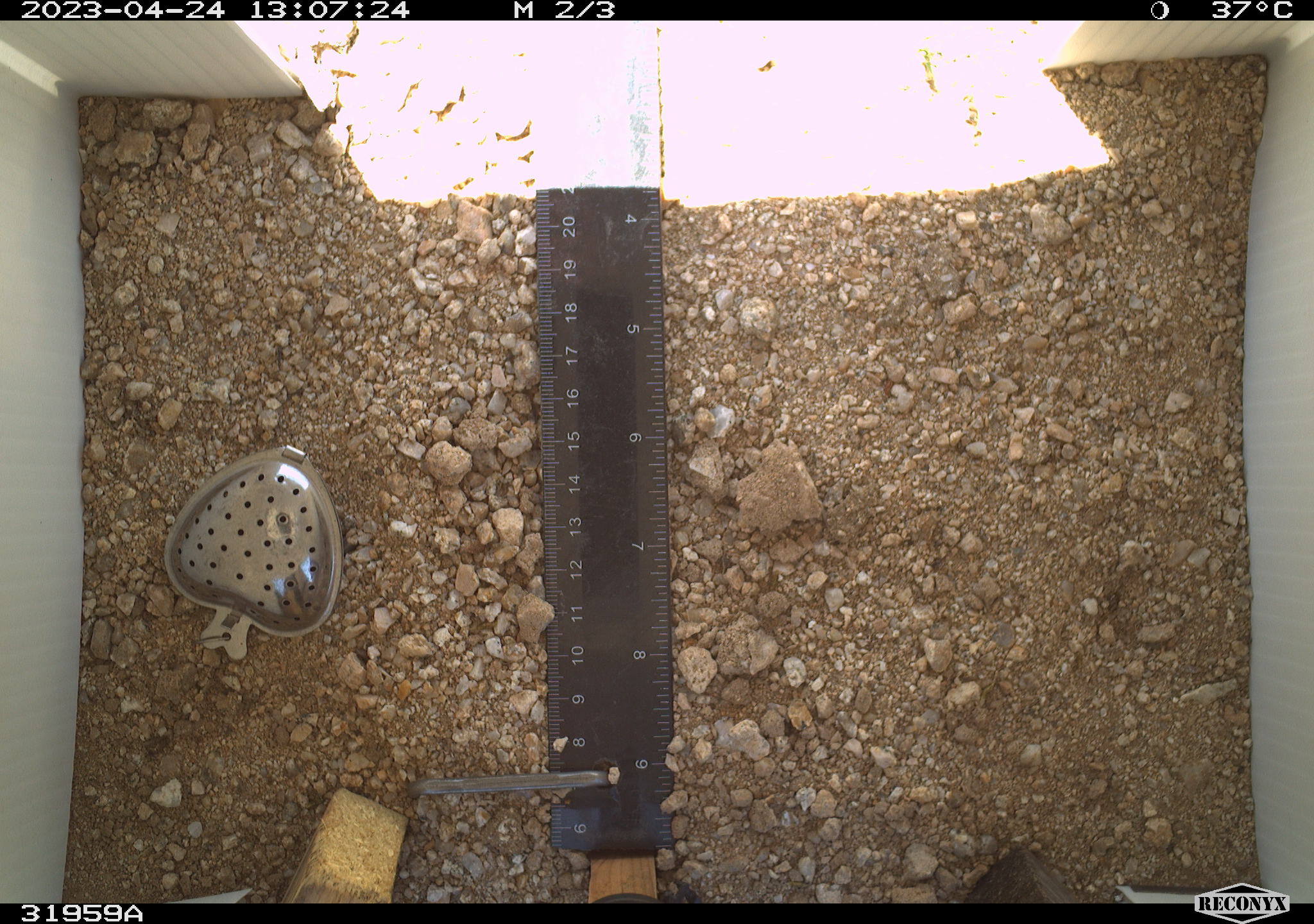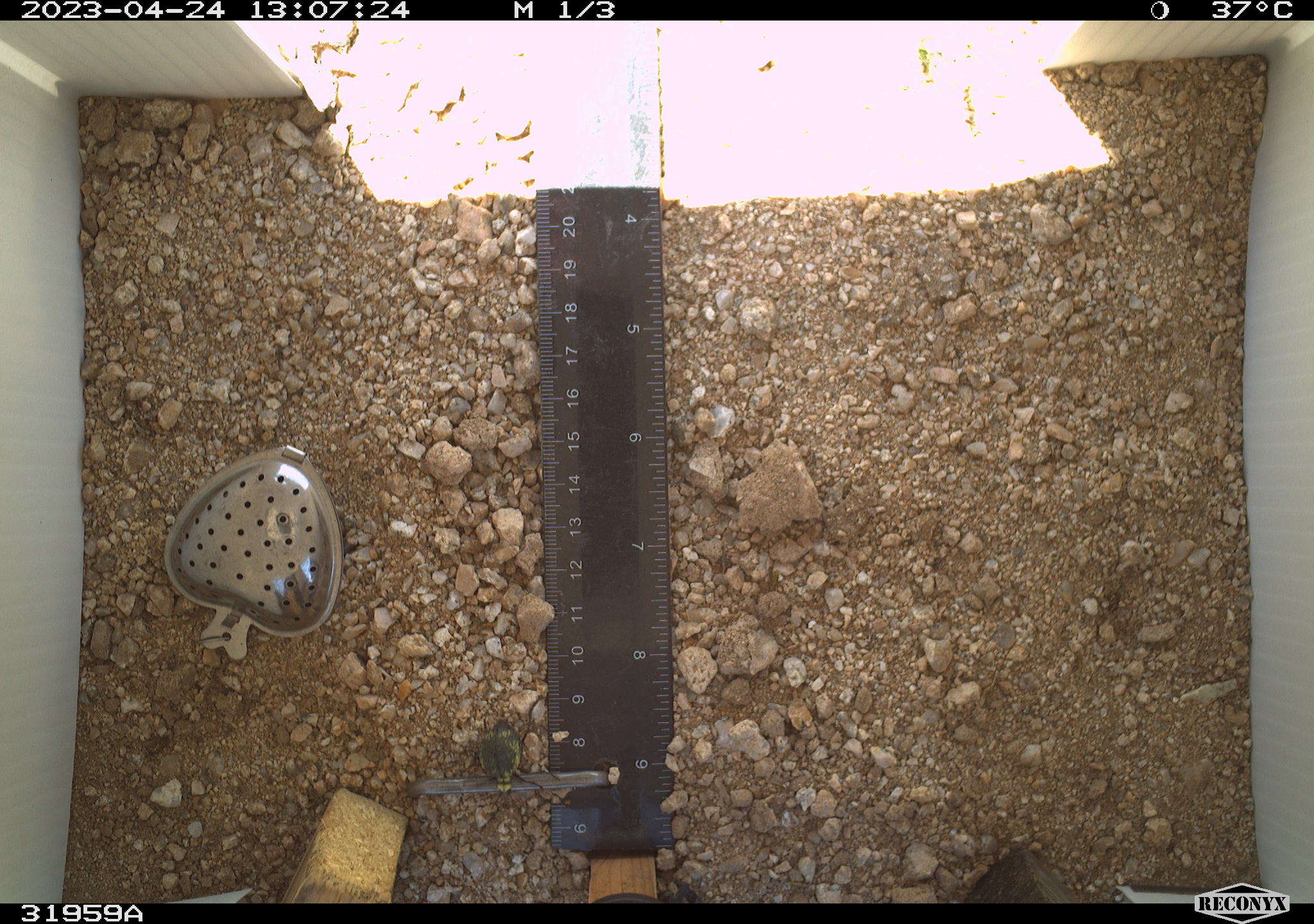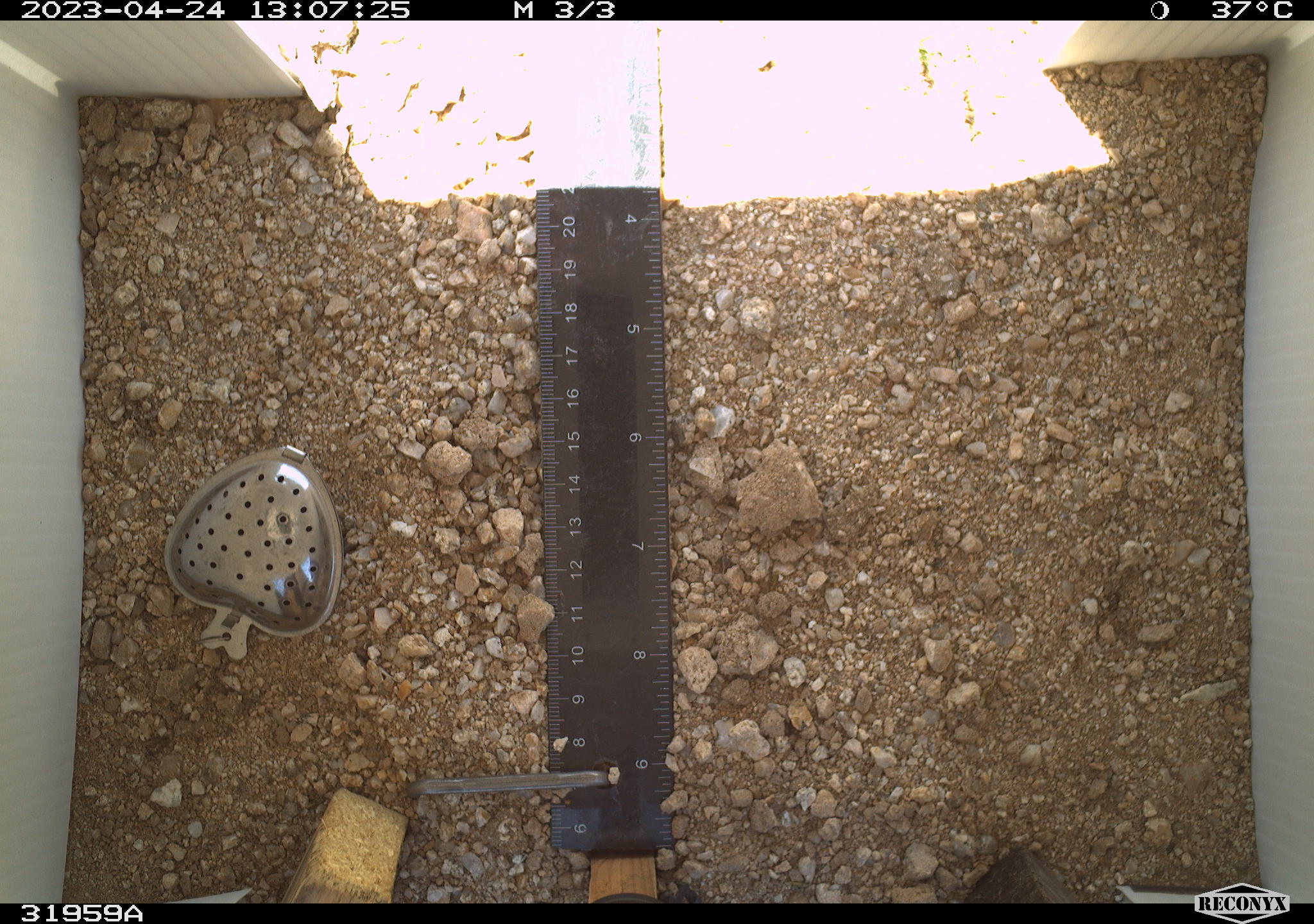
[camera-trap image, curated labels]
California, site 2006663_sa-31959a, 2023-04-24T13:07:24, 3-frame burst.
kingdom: Animalia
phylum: Arthropoda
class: Insecta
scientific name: Insecta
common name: insect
Insect (Insecta).